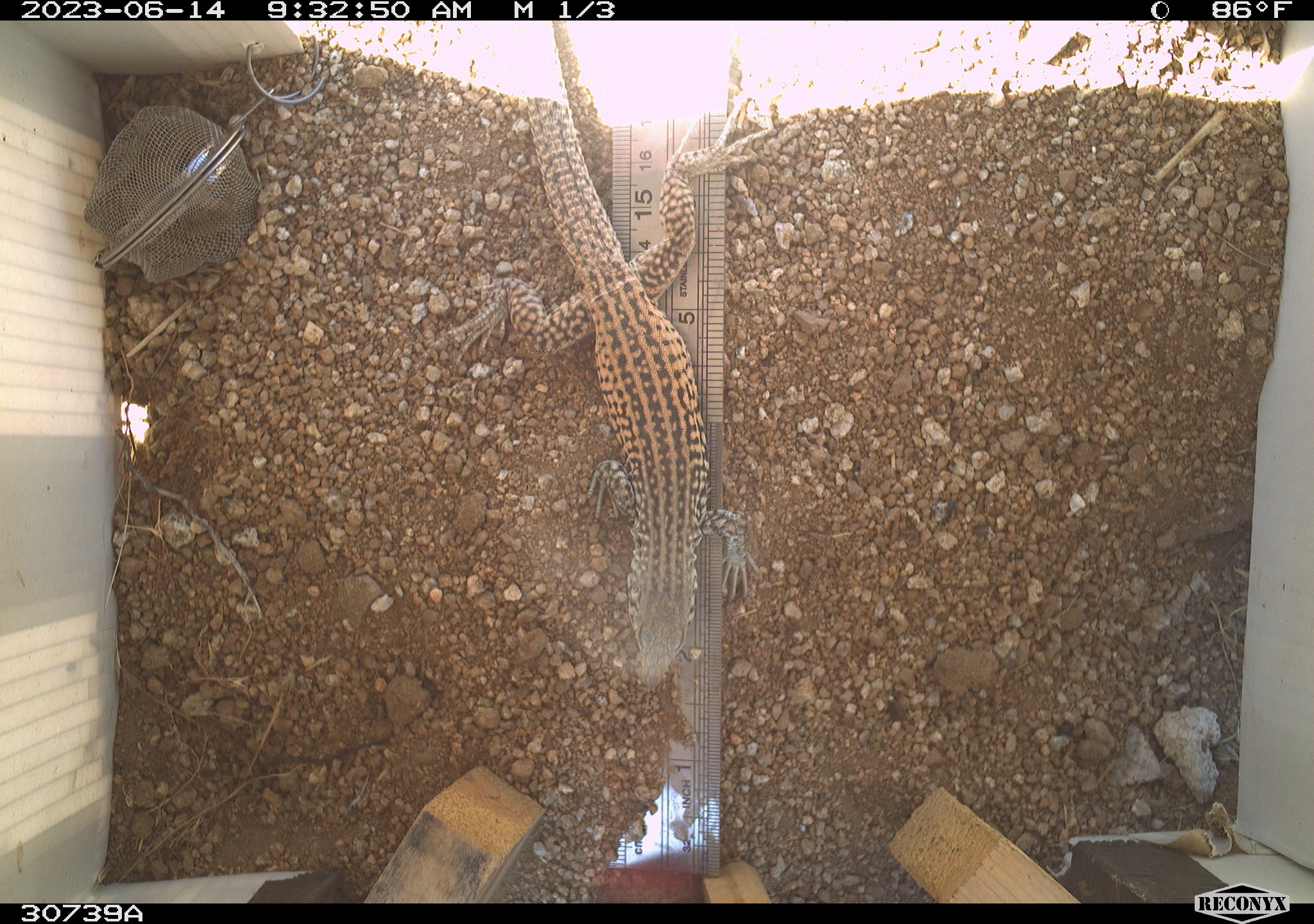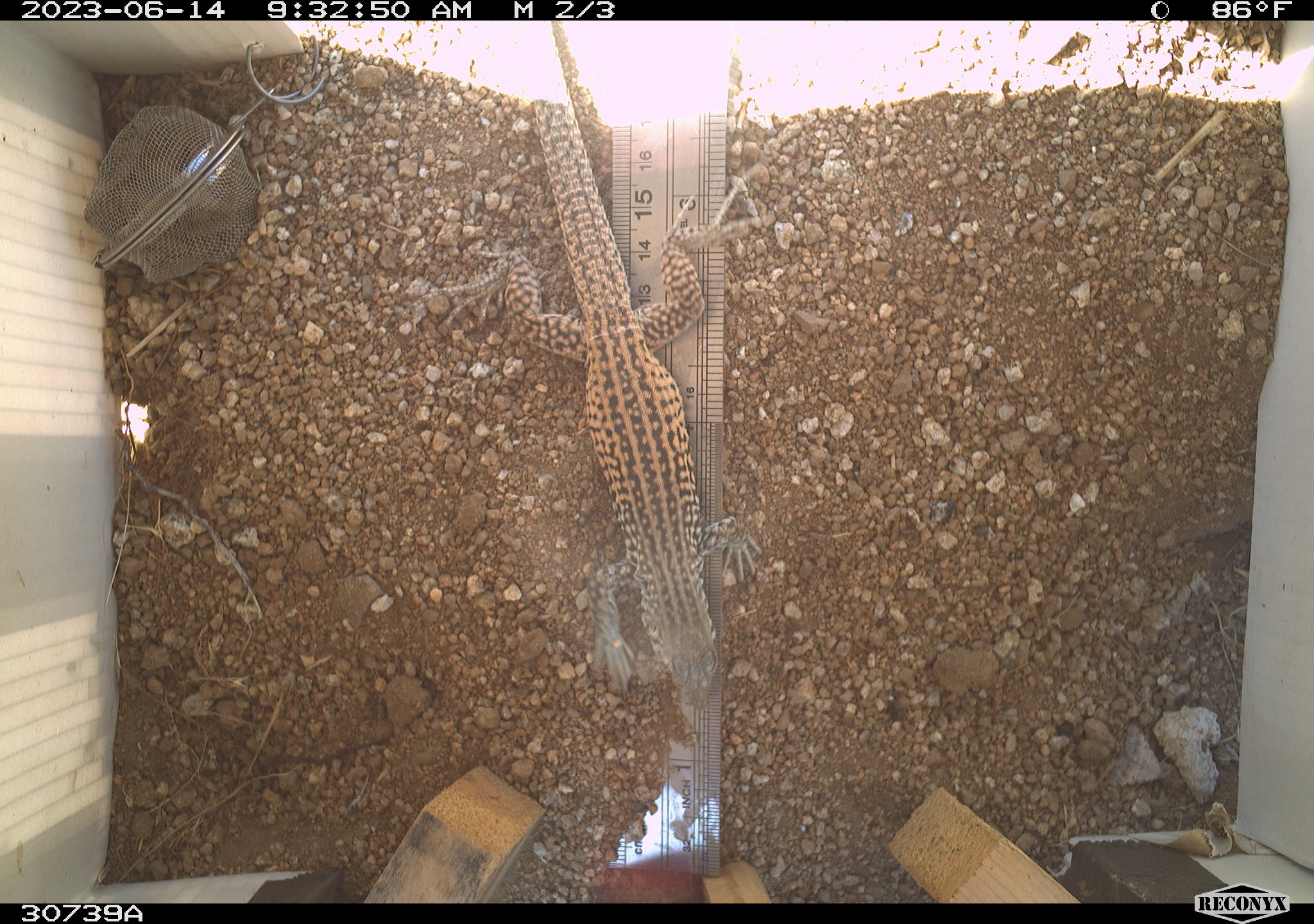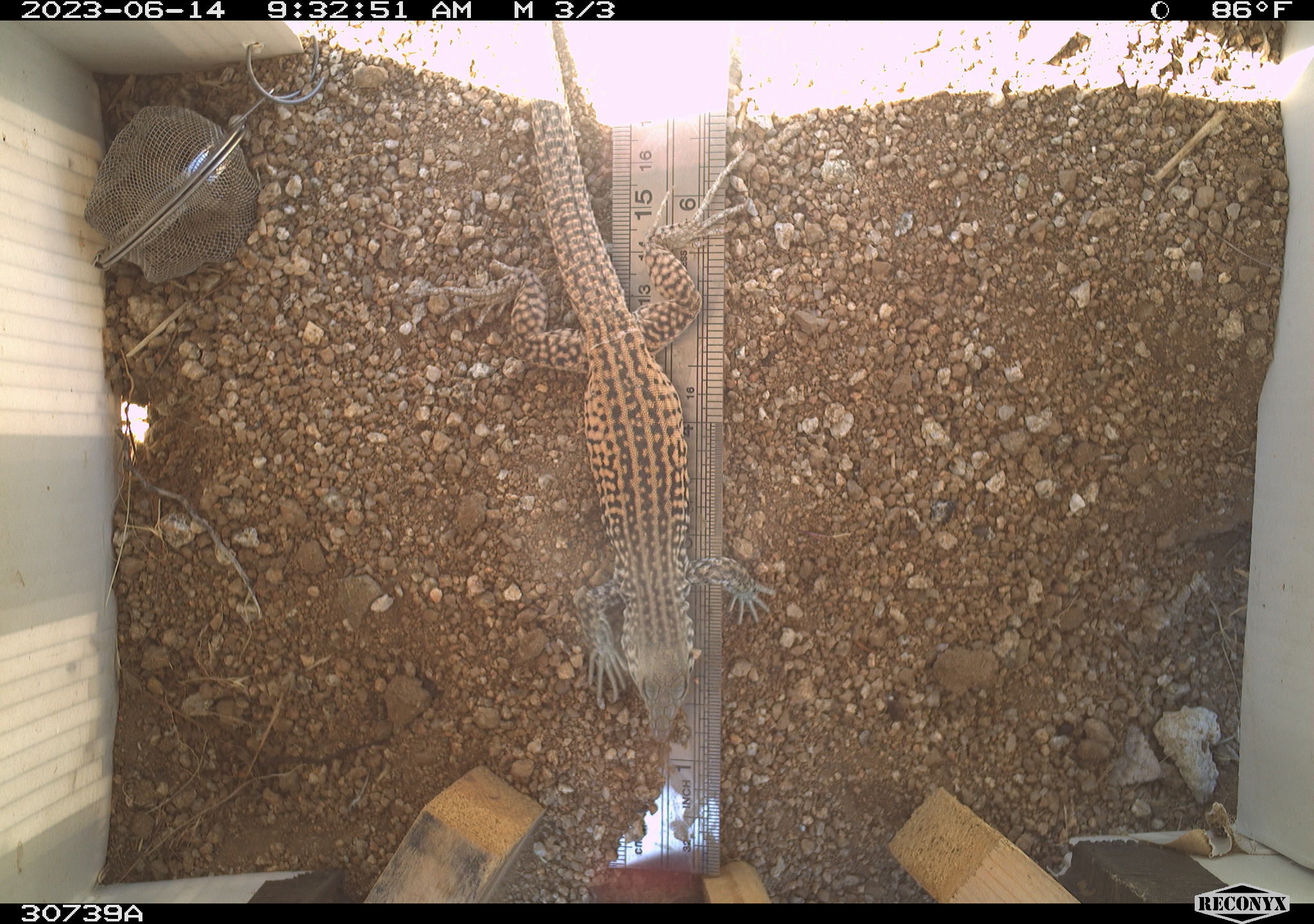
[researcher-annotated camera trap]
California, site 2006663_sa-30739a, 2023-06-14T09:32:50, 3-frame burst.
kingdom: Animalia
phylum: Chordata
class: Reptilia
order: Squamata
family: Teiidae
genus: Aspidoscelis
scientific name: Aspidoscelis tigris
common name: western whiptail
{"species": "western whiptail (Aspidoscelis tigris)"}